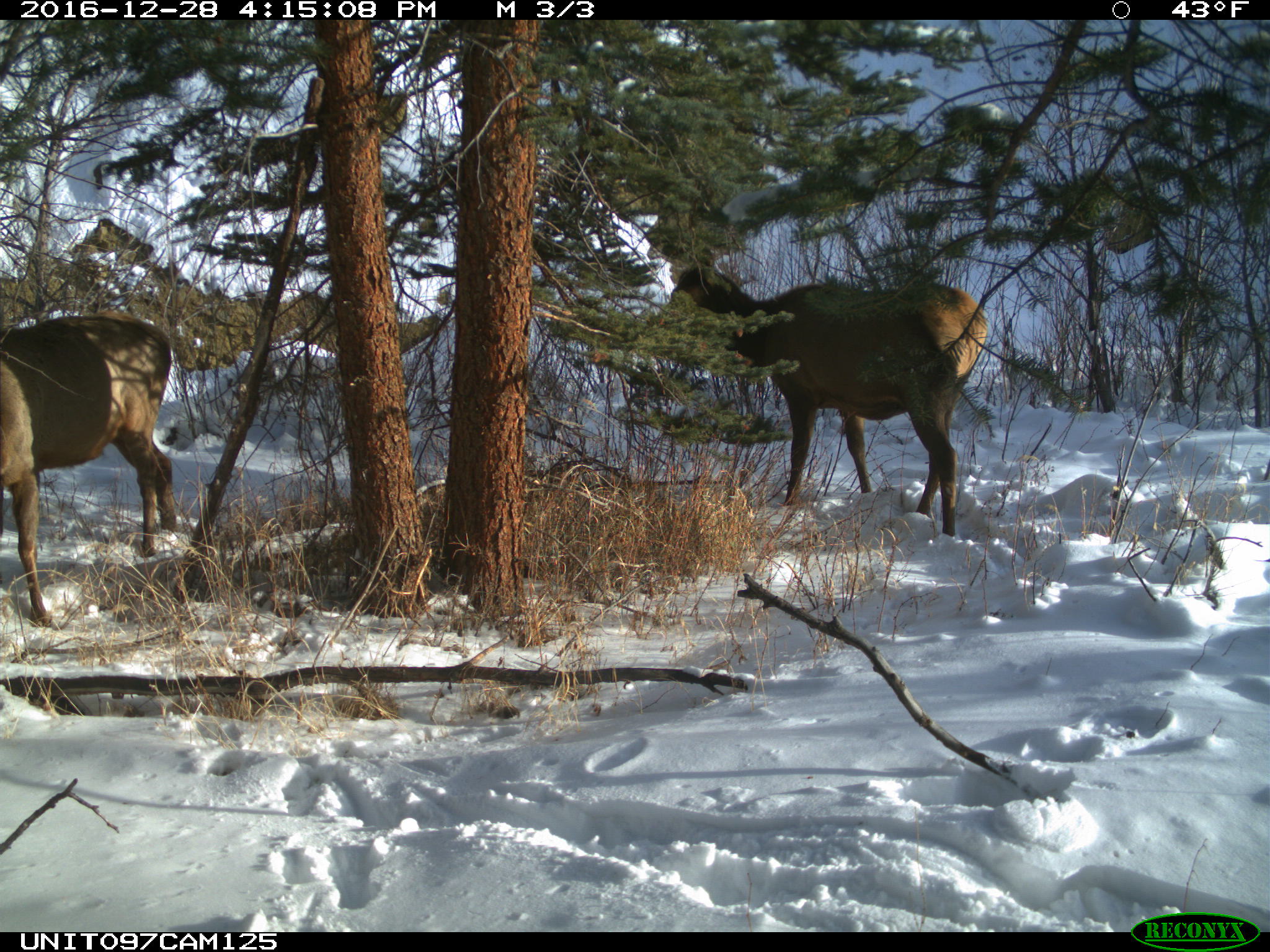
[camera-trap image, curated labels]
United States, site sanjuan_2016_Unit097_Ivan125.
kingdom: Animalia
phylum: Chordata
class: Mammalia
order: Artiodactyla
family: Cervidae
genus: Cervus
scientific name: Cervus elaphus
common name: red deer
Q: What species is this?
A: Cervus elaphus (red deer).